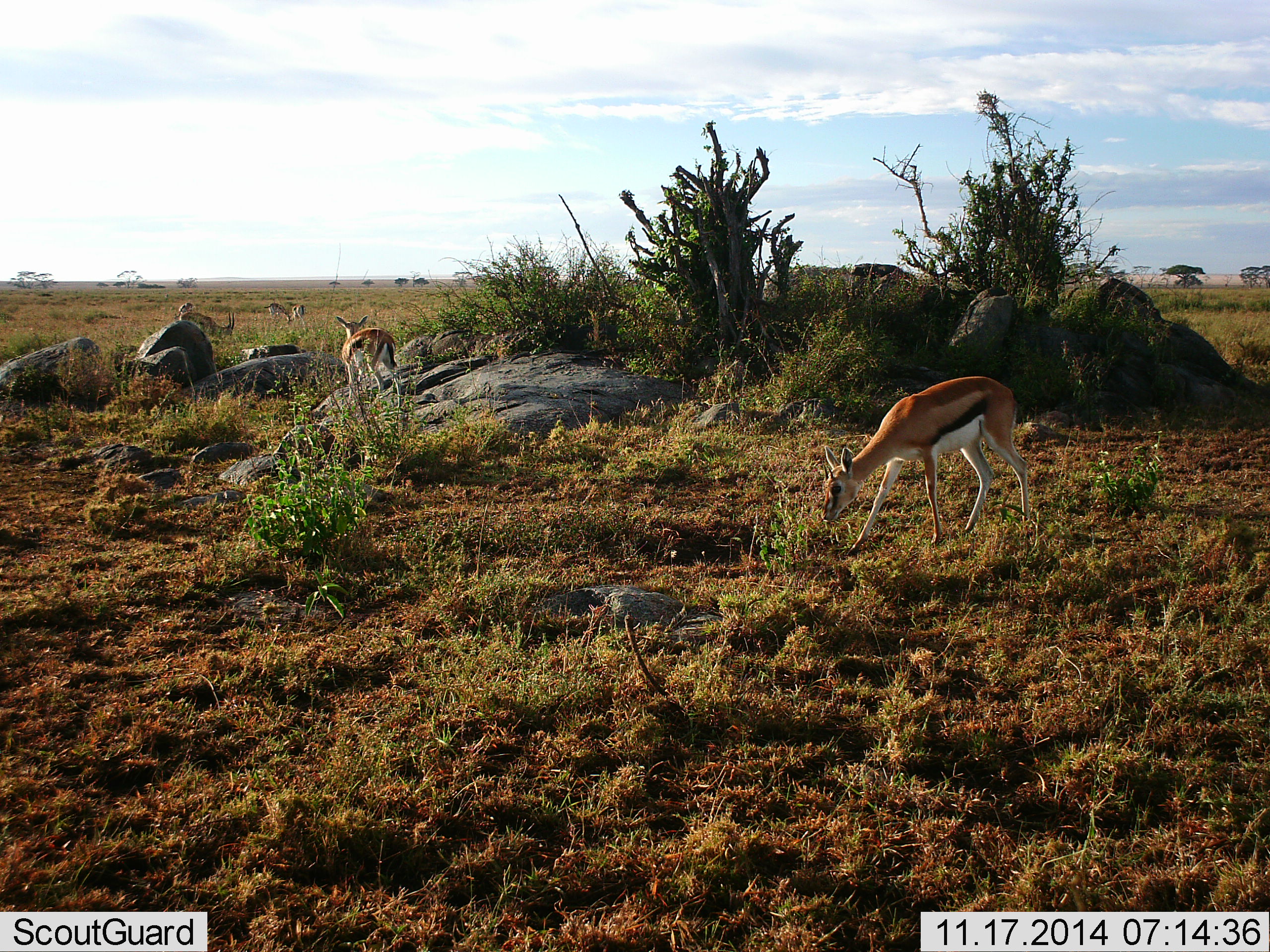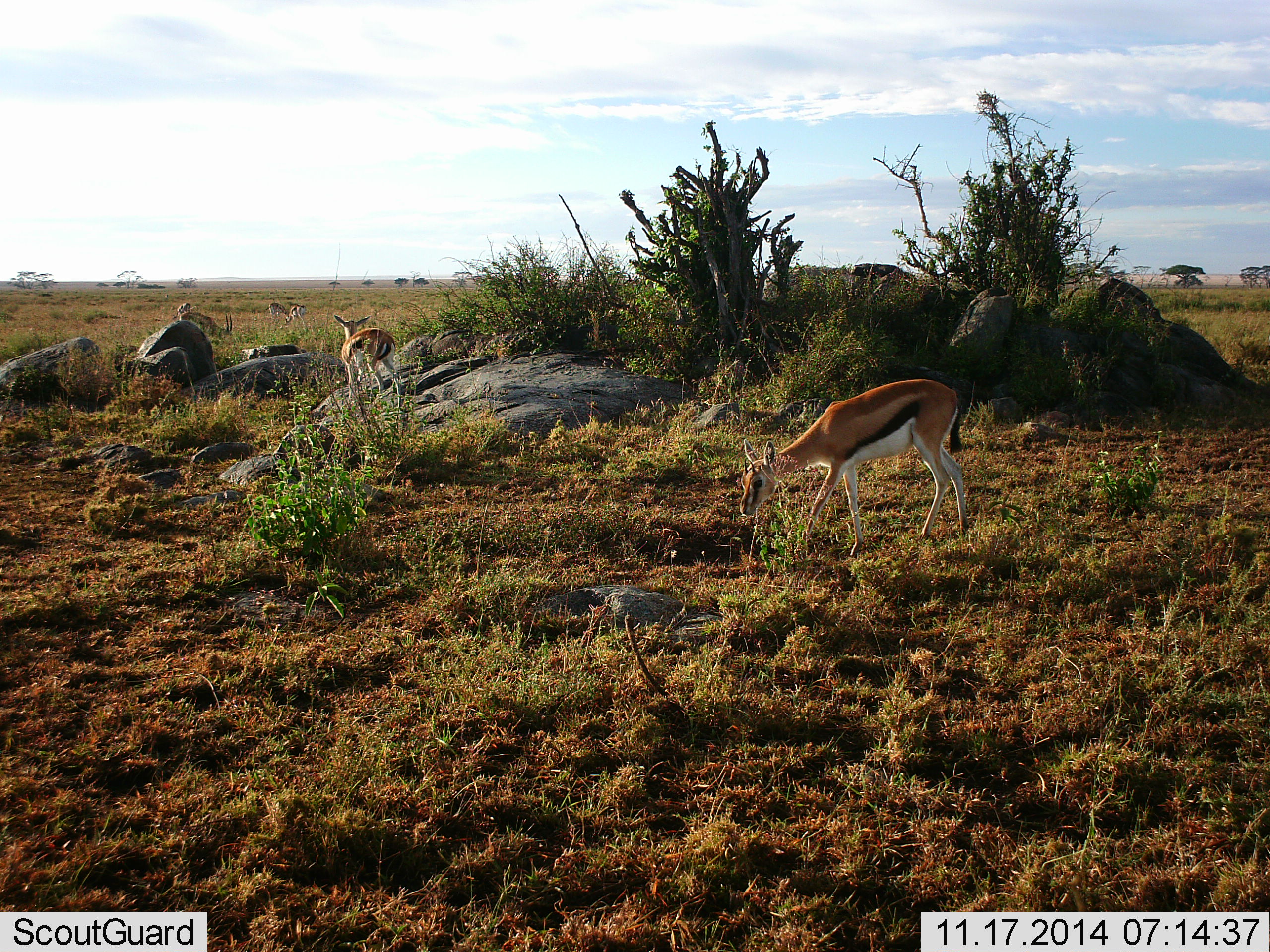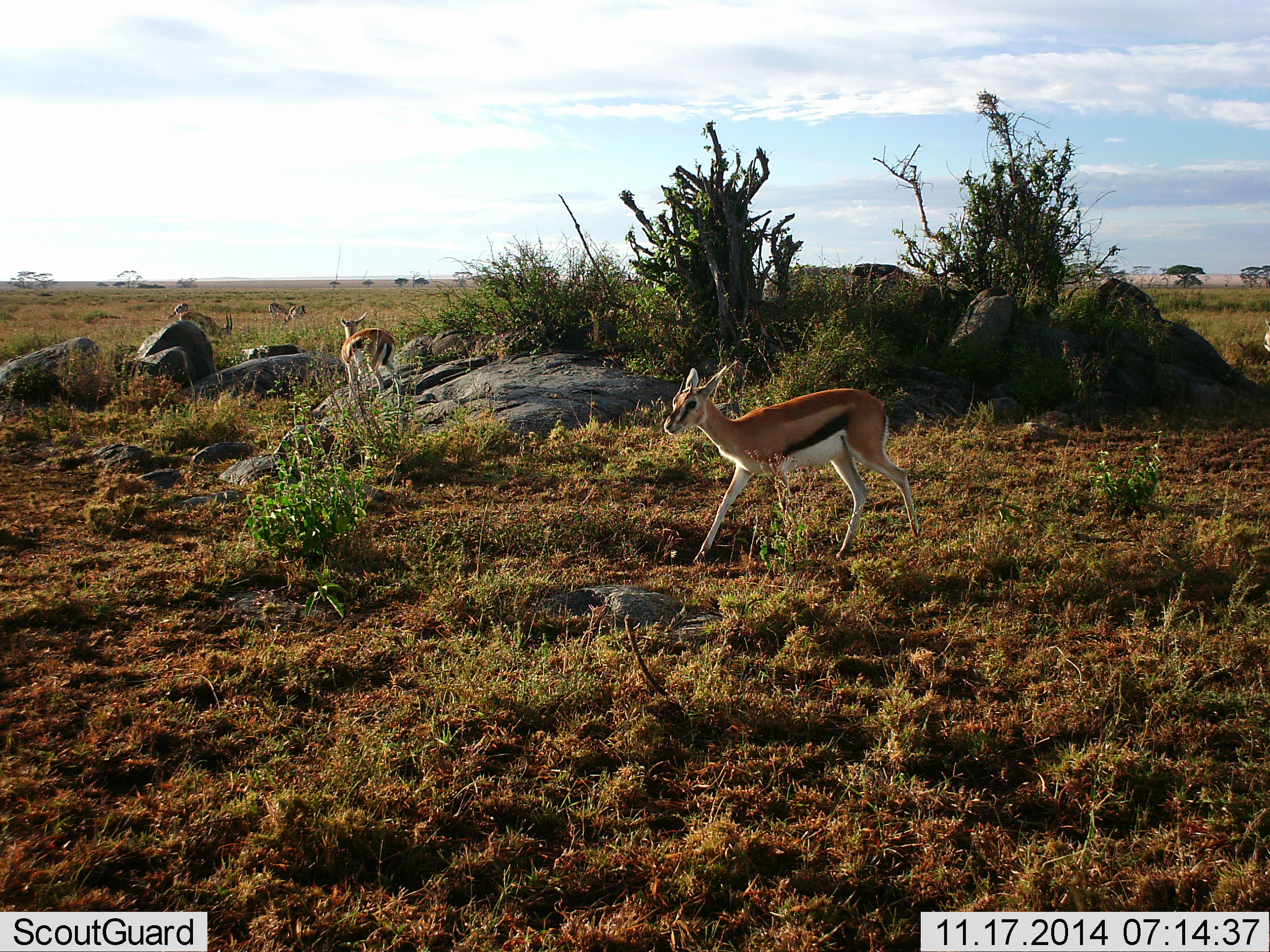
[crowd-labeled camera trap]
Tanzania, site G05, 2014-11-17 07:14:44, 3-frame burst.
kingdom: Animalia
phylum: Chordata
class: Mammalia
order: Artiodactyla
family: Bovidae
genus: Eudorcas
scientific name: Eudorcas thomsonii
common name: thomson's gazelle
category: gazellethomsons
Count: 3.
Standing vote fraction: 73%.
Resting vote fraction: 9%.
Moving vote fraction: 36%.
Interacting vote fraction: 0%.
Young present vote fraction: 0%.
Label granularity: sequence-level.